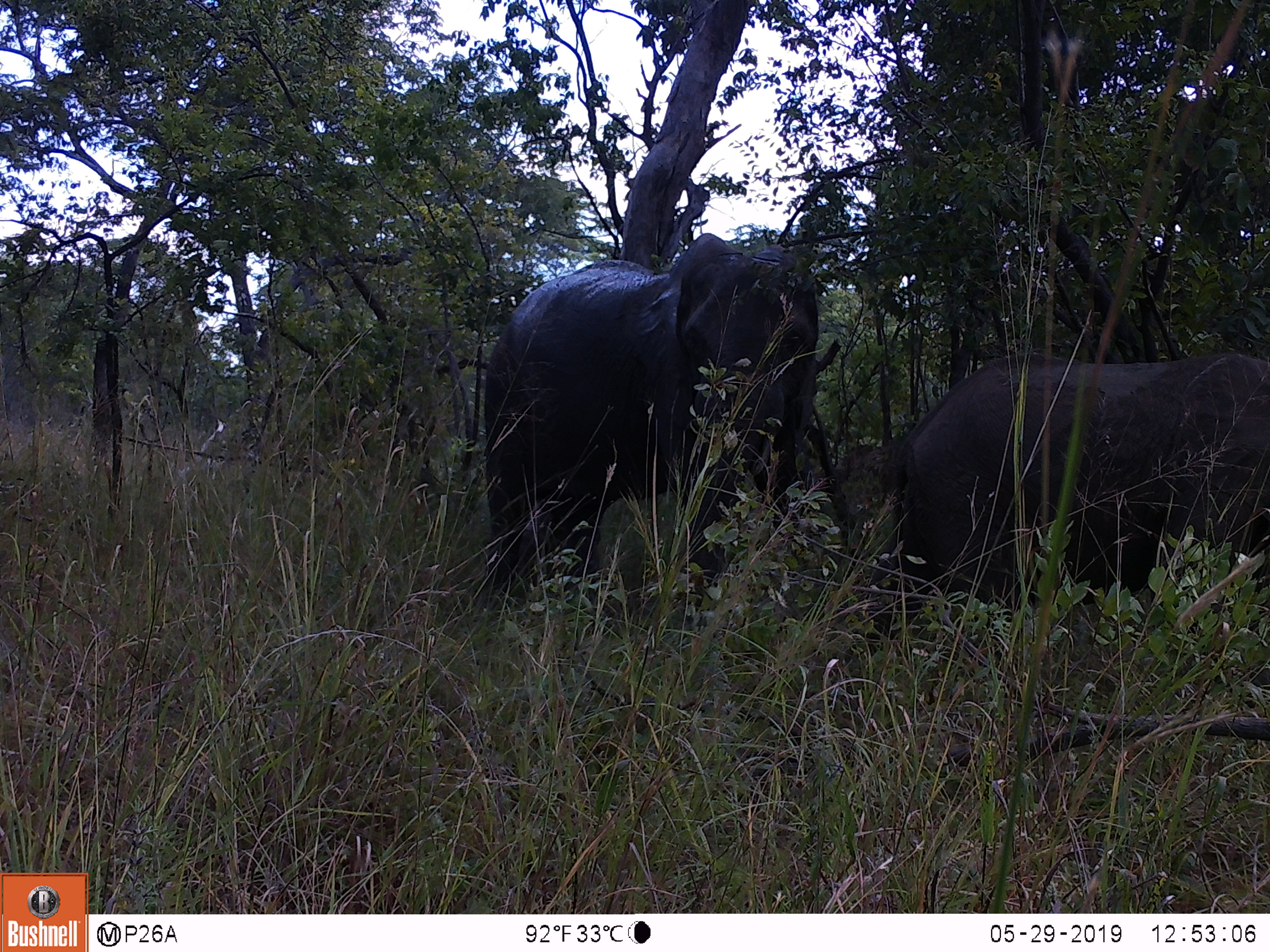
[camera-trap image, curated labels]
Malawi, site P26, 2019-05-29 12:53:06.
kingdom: Animalia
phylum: Chordata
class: Mammalia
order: Proboscidea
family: Elephantidae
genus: Loxodonta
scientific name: Loxodonta africana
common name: african savanna elephant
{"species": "african savanna elephant (Loxodonta africana)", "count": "2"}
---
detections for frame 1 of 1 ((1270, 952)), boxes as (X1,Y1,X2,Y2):
african savanna elephant: (457,232,846,615); (872,349,1269,628)